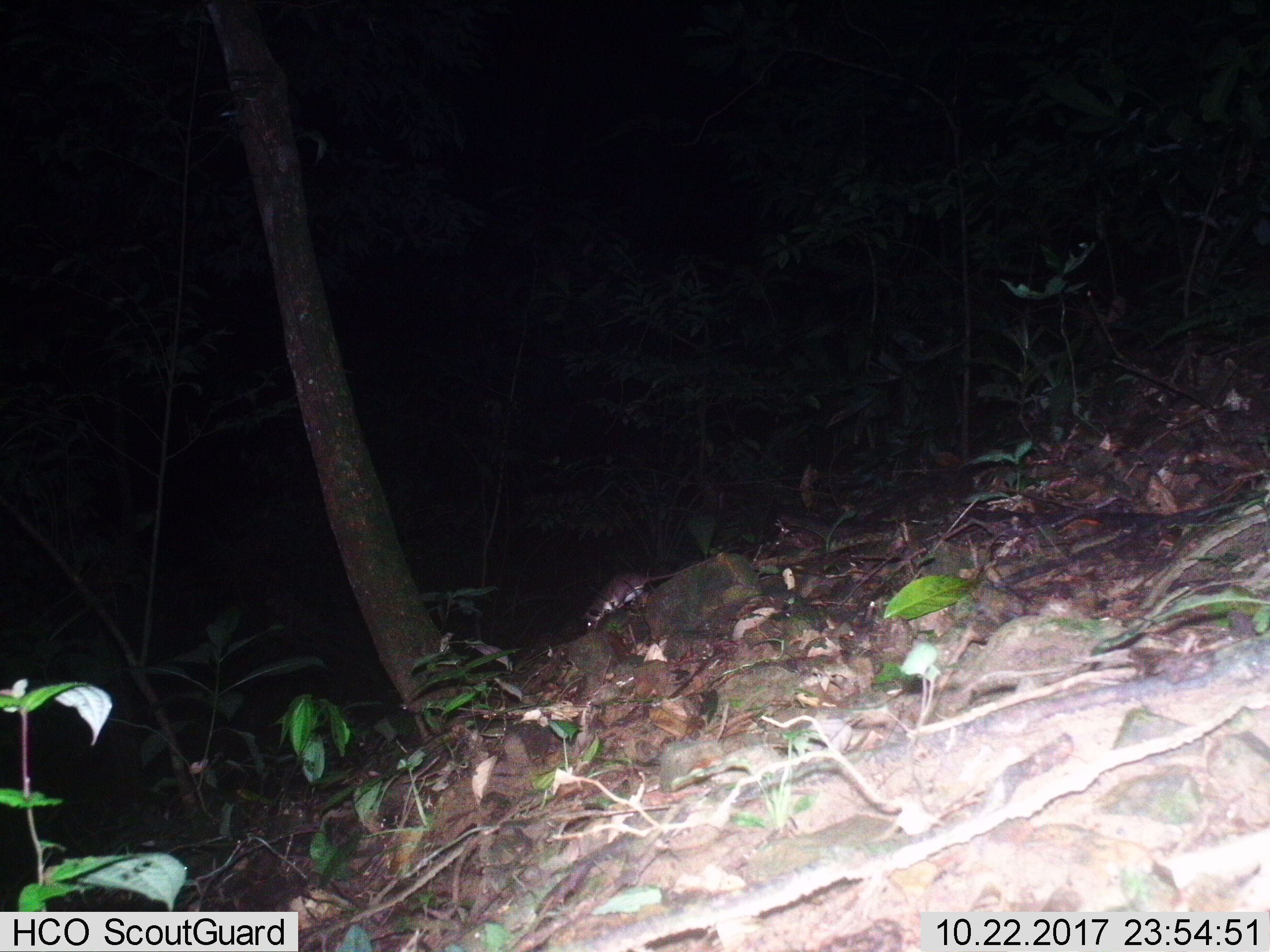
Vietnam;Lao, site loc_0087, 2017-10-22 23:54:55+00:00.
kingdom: Animalia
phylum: Chordata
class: Mammalia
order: Rodentia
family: Muridae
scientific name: Muridae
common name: old-world mice and rats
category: unidentified murid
Unidentified murid (old-world mice and rats) (Muridae). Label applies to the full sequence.